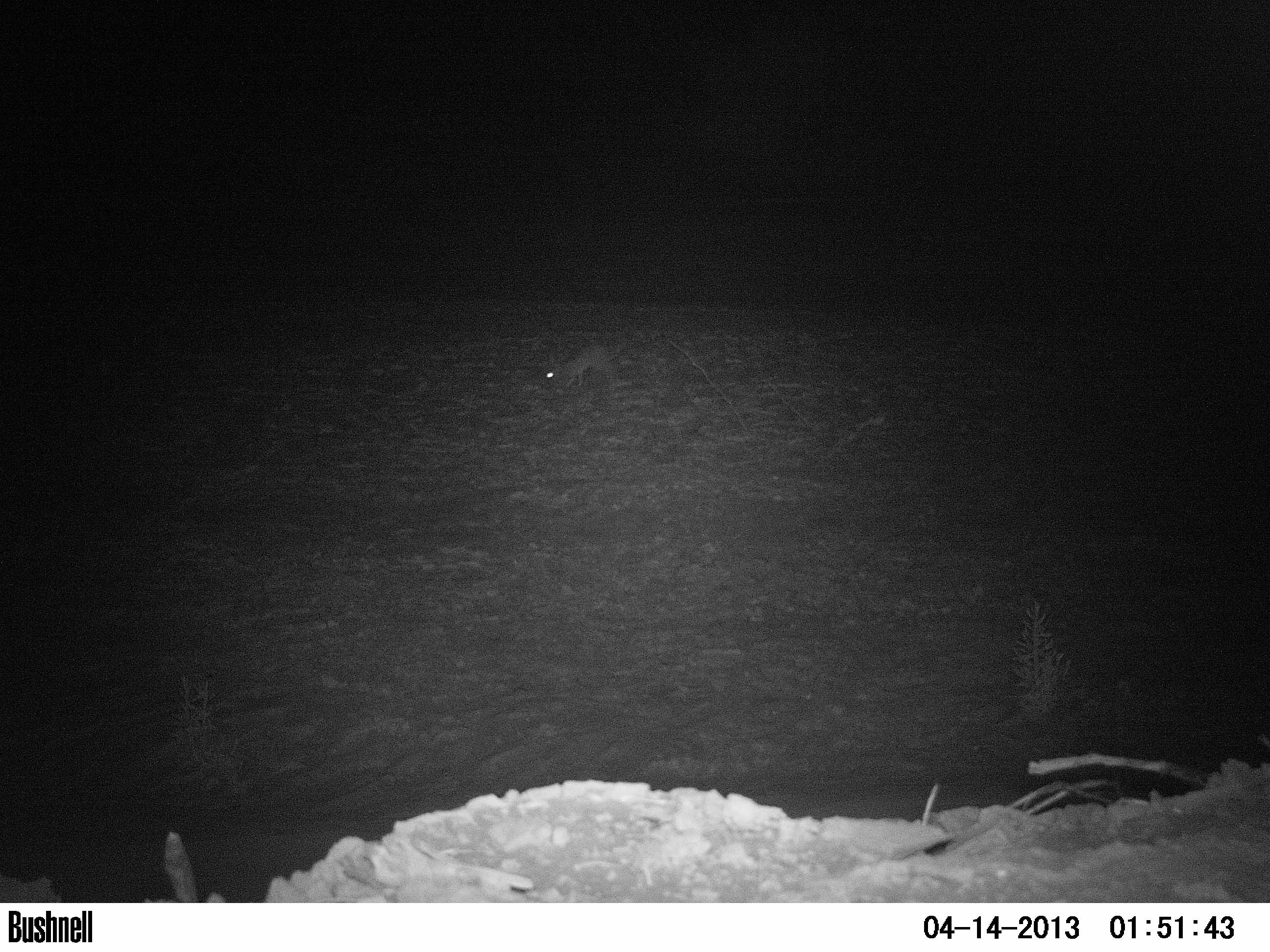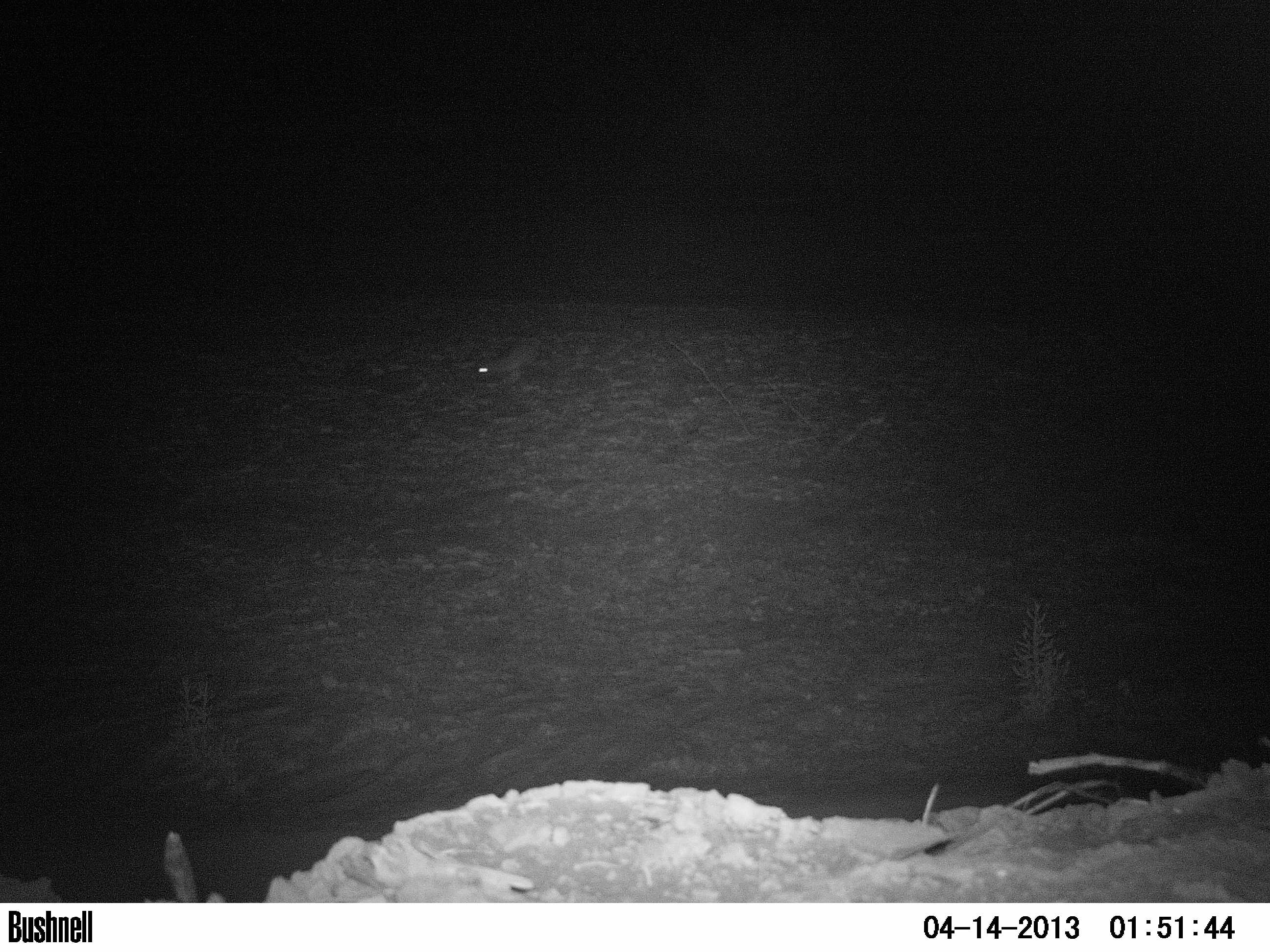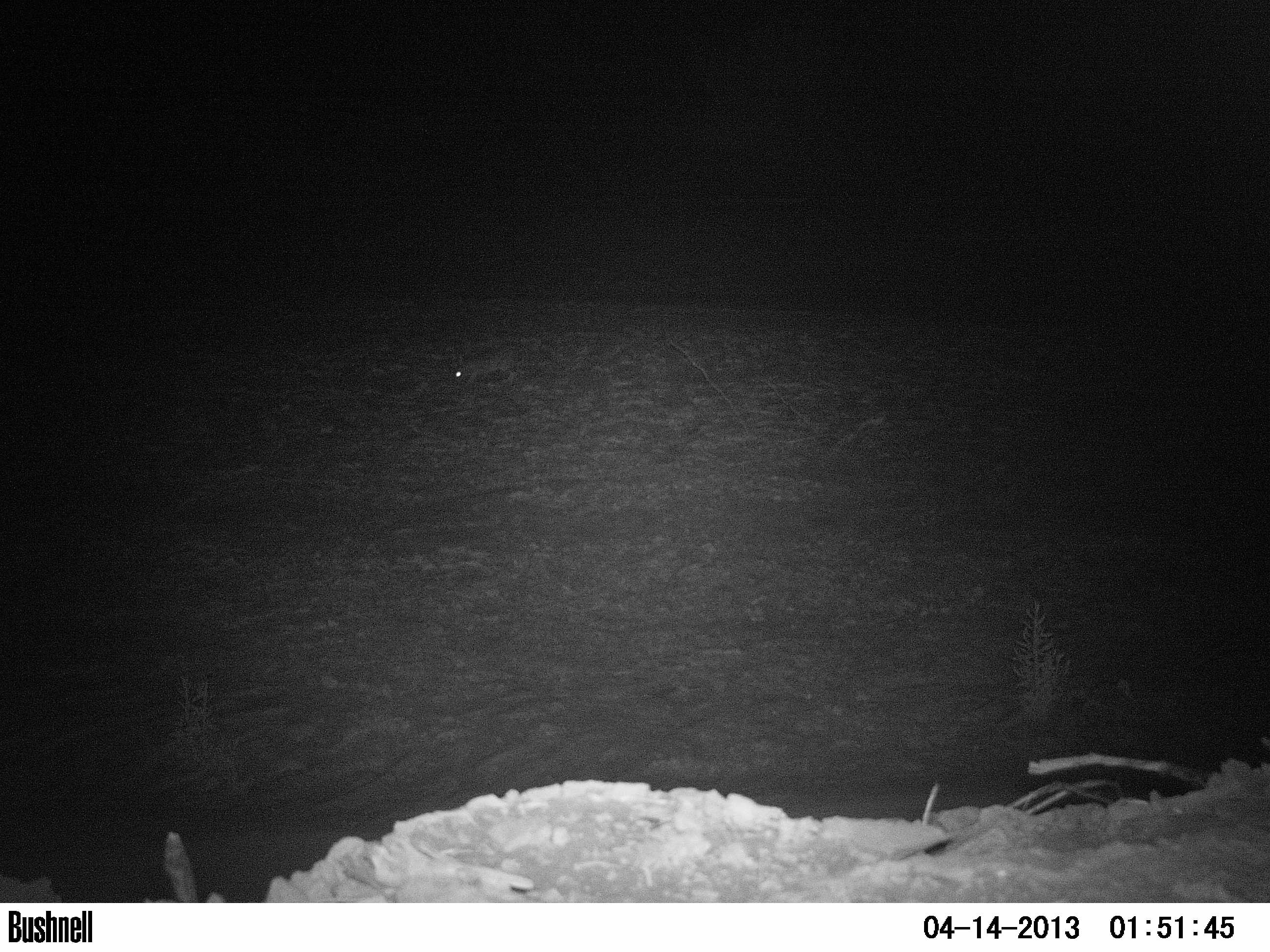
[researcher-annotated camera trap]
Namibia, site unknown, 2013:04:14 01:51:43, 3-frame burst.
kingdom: Animalia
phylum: Chordata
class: Mammalia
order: Lagomorpha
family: Leporidae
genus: Lepus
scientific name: Lepus capensis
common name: cape hare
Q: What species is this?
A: Lepus capensis (cape hare).